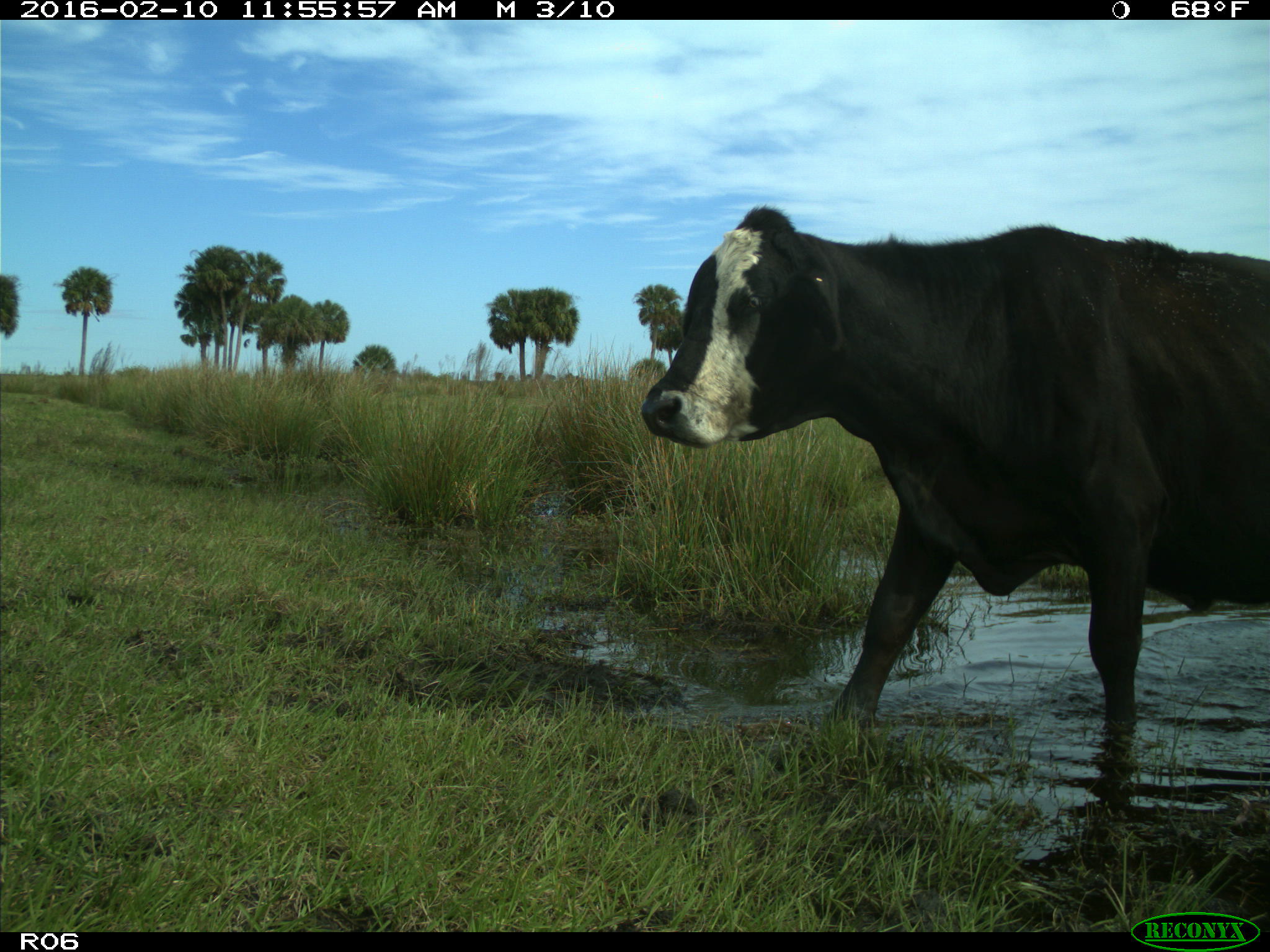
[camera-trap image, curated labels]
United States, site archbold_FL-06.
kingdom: Animalia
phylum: Chordata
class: Mammalia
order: Artiodactyla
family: Bovidae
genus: Bos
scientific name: Bos taurus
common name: domestic cow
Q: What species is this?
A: Bos taurus (domestic cow).